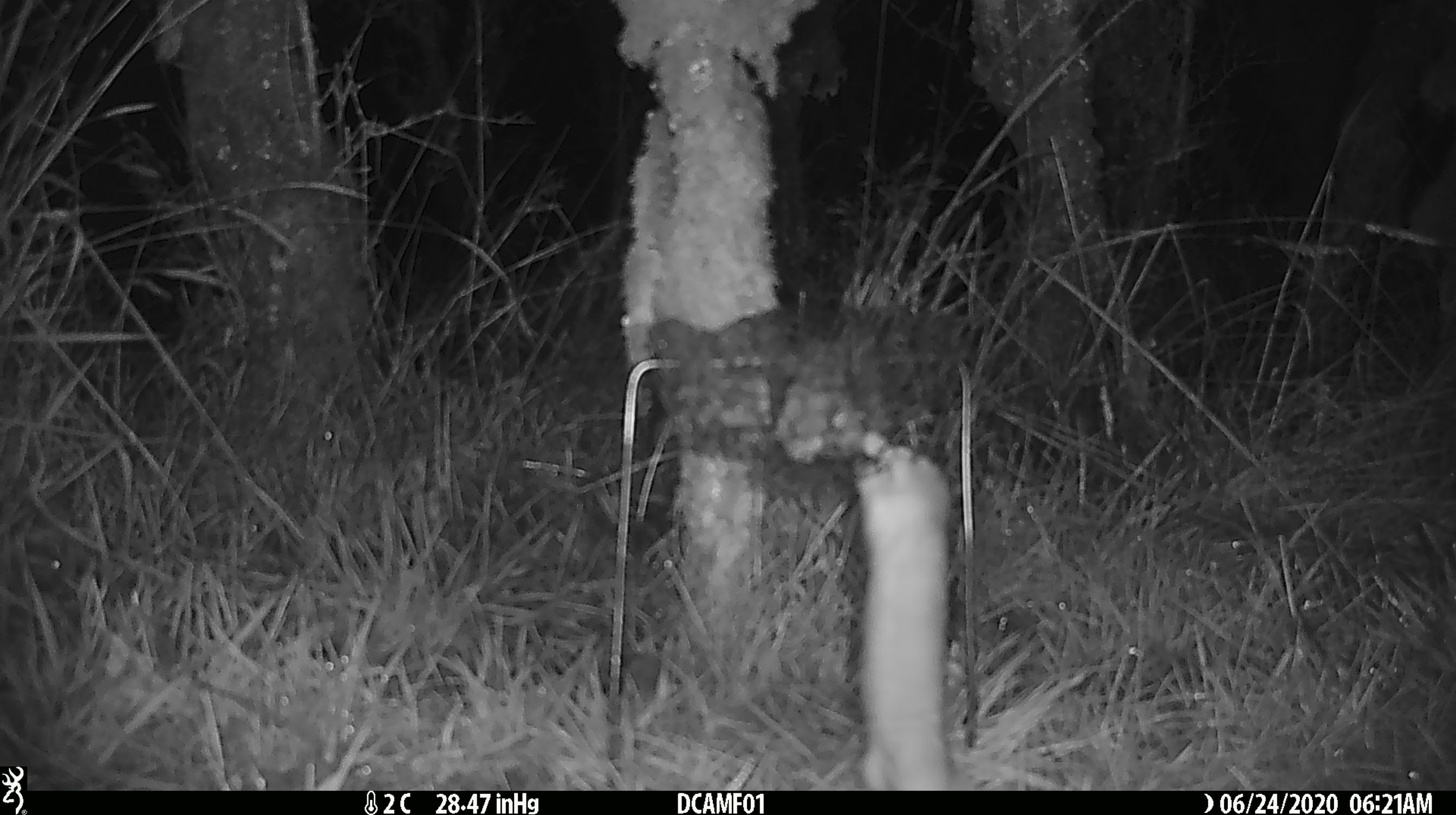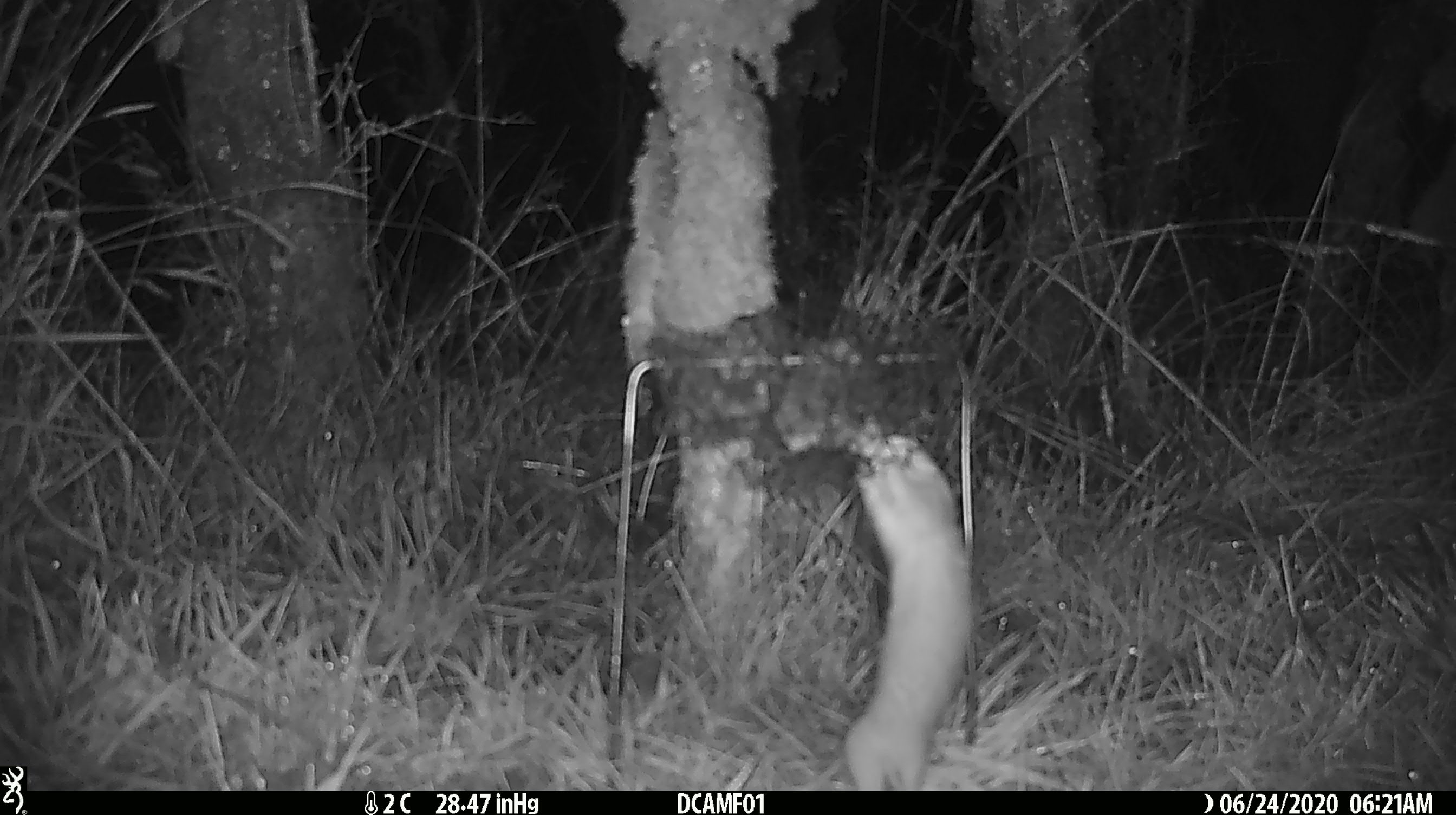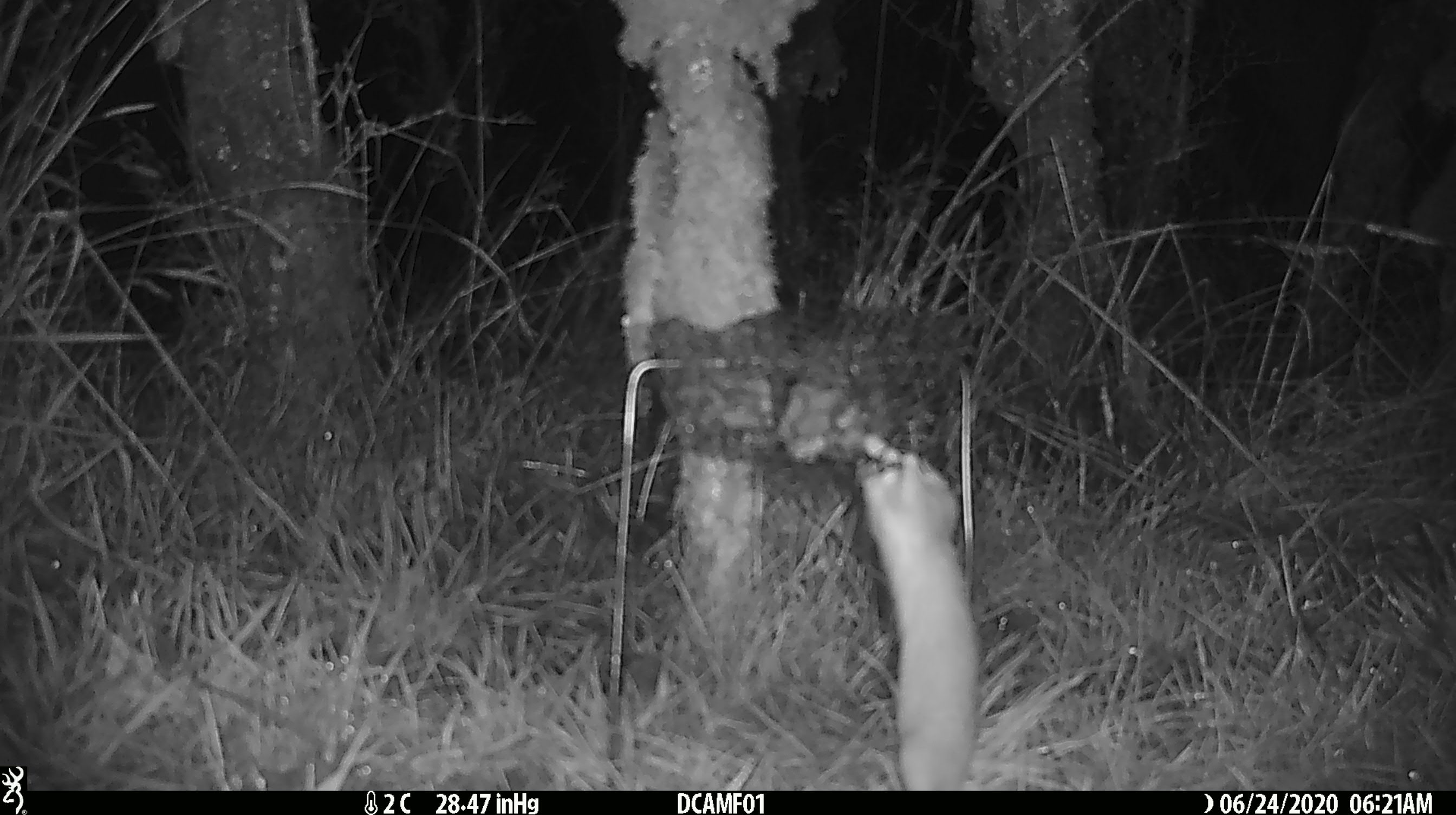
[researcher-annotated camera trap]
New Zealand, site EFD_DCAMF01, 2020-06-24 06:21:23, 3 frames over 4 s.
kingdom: Animalia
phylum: Chordata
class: Mammalia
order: Carnivora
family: Mustelidae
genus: Mustela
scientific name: Mustela nivalis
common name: least weasel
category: weasel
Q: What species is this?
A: Weasel (least weasel) (Mustela nivalis).